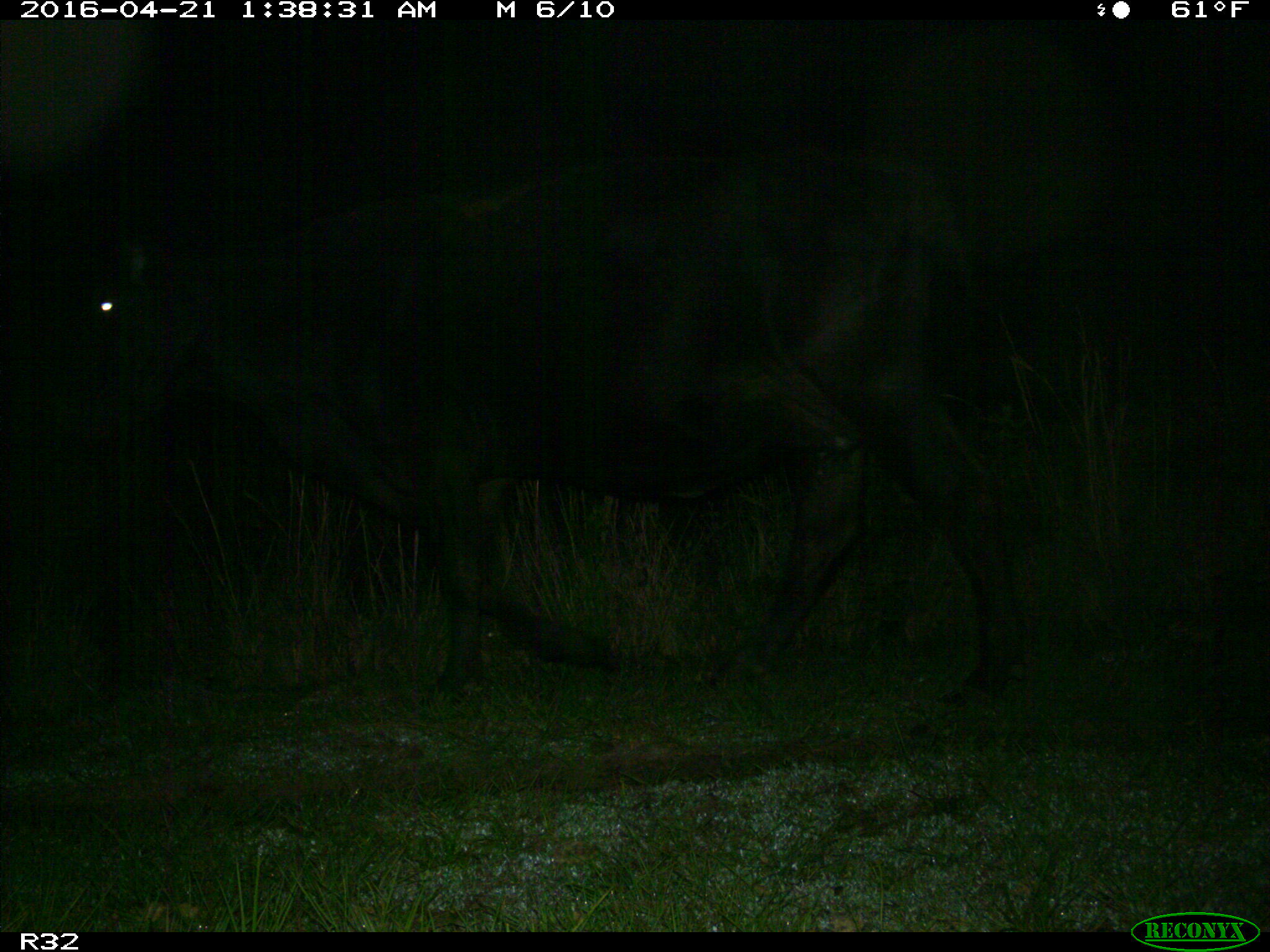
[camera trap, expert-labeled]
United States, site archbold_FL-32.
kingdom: Animalia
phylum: Chordata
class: Mammalia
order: Artiodactyla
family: Bovidae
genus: Bos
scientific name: Bos taurus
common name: domestic cow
Bos taurus (domestic cow).